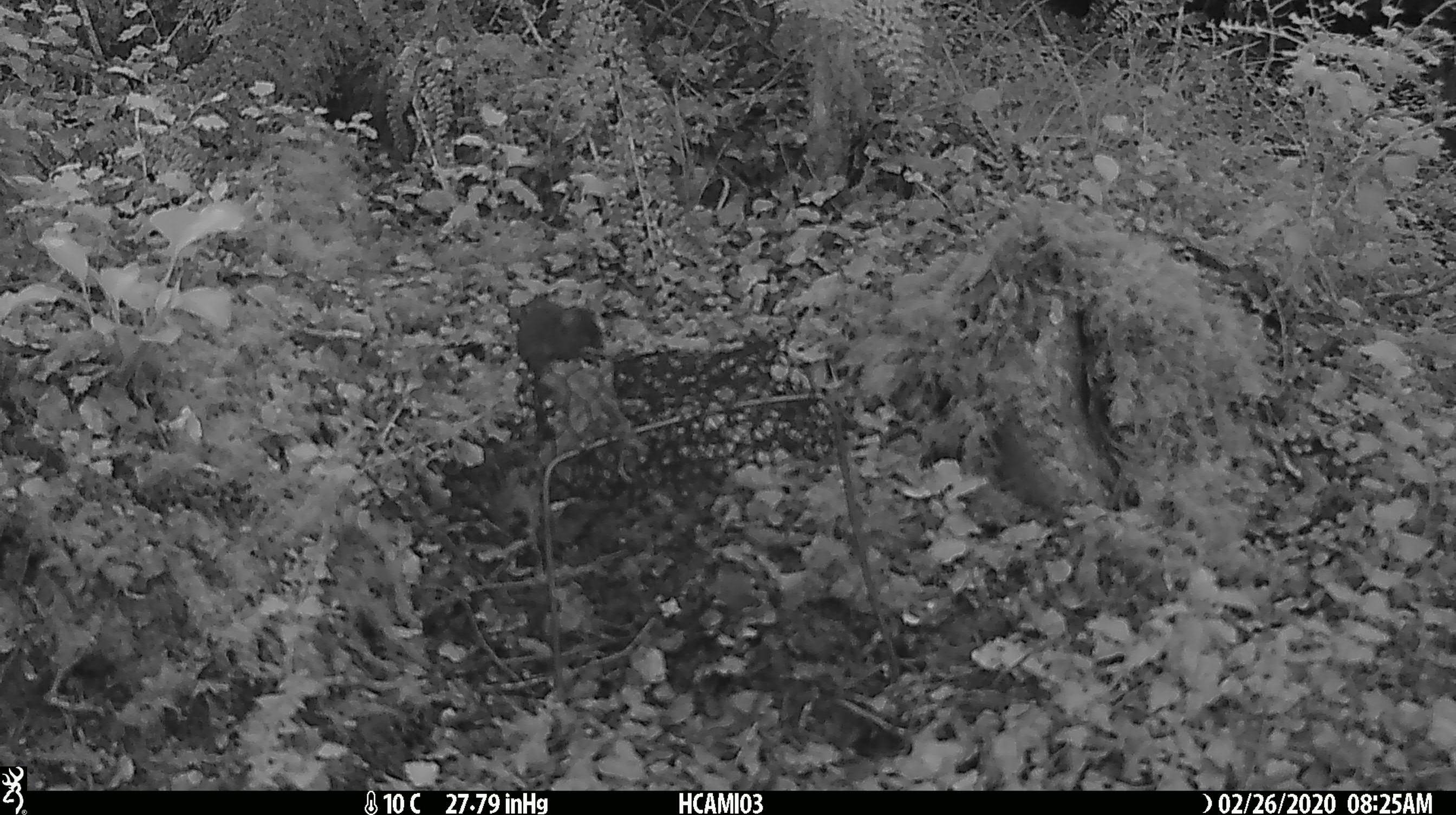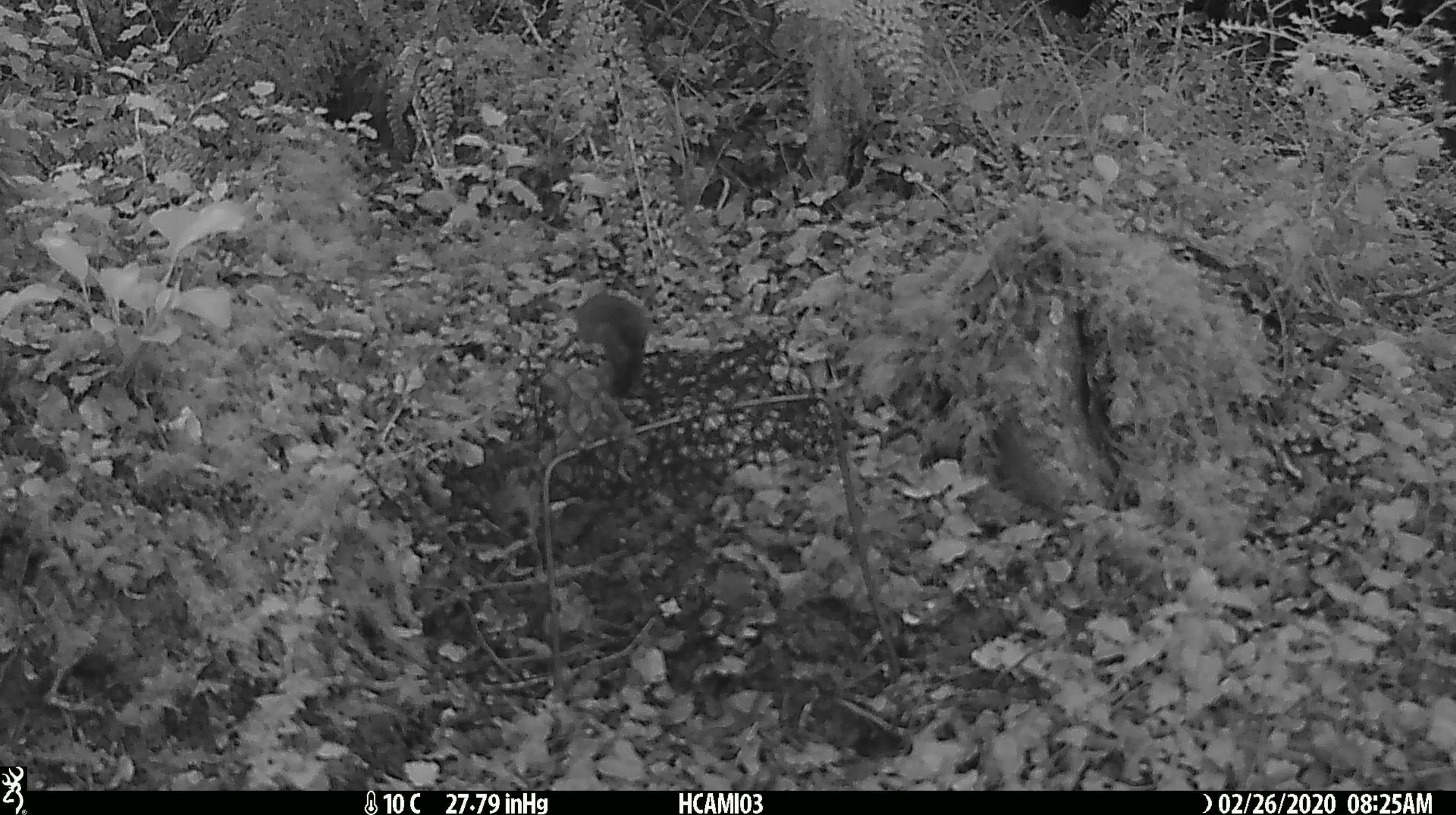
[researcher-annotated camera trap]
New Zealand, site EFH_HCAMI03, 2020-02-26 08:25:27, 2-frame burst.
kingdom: Animalia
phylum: Chordata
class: Mammalia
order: Rodentia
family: Muridae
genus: Mus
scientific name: Mus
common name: mouse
Mouse (Mus).